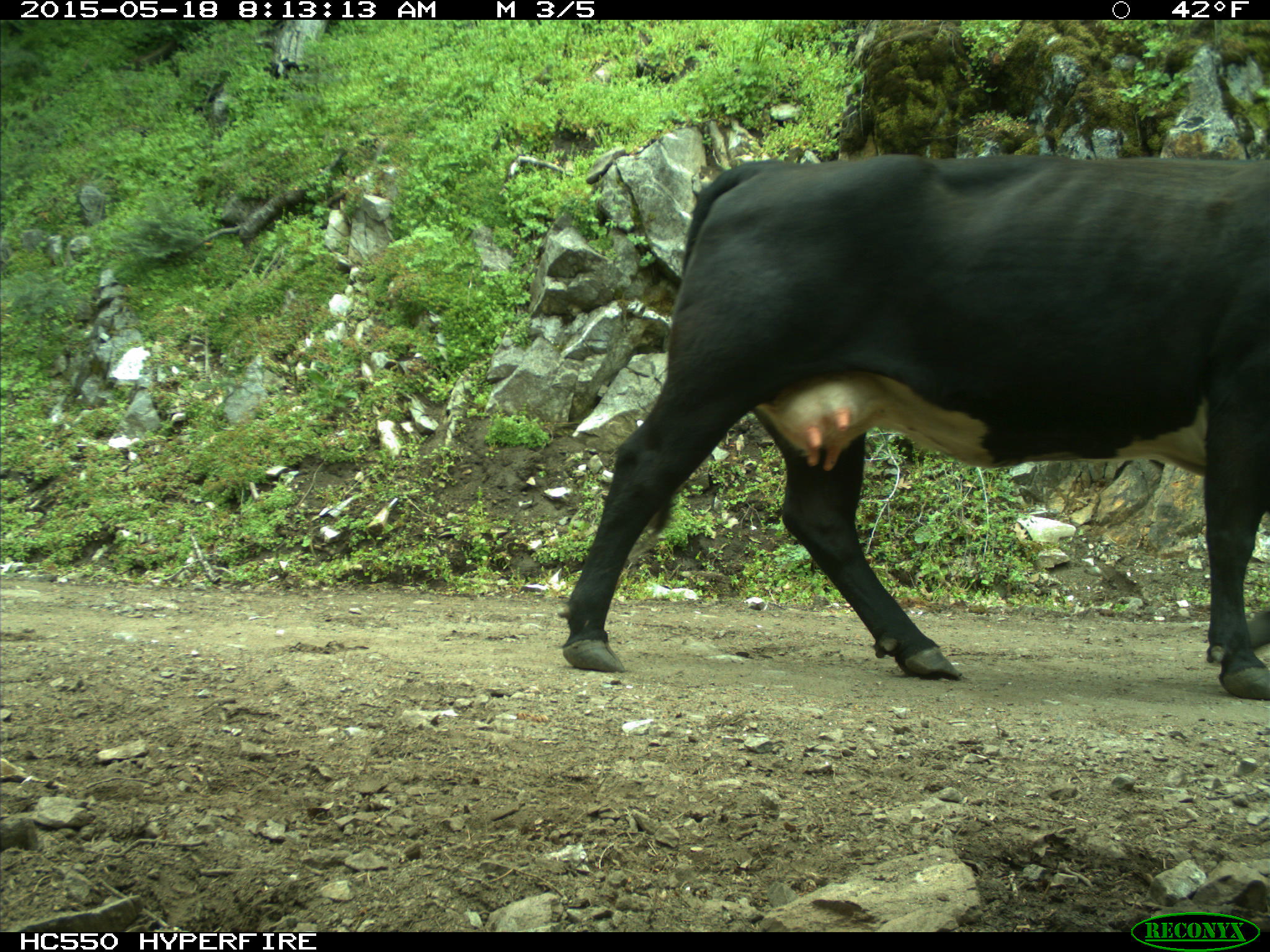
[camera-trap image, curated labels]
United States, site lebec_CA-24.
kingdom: Animalia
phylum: Chordata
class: Mammalia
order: Artiodactyla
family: Bovidae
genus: Bos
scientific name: Bos taurus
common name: domestic cow